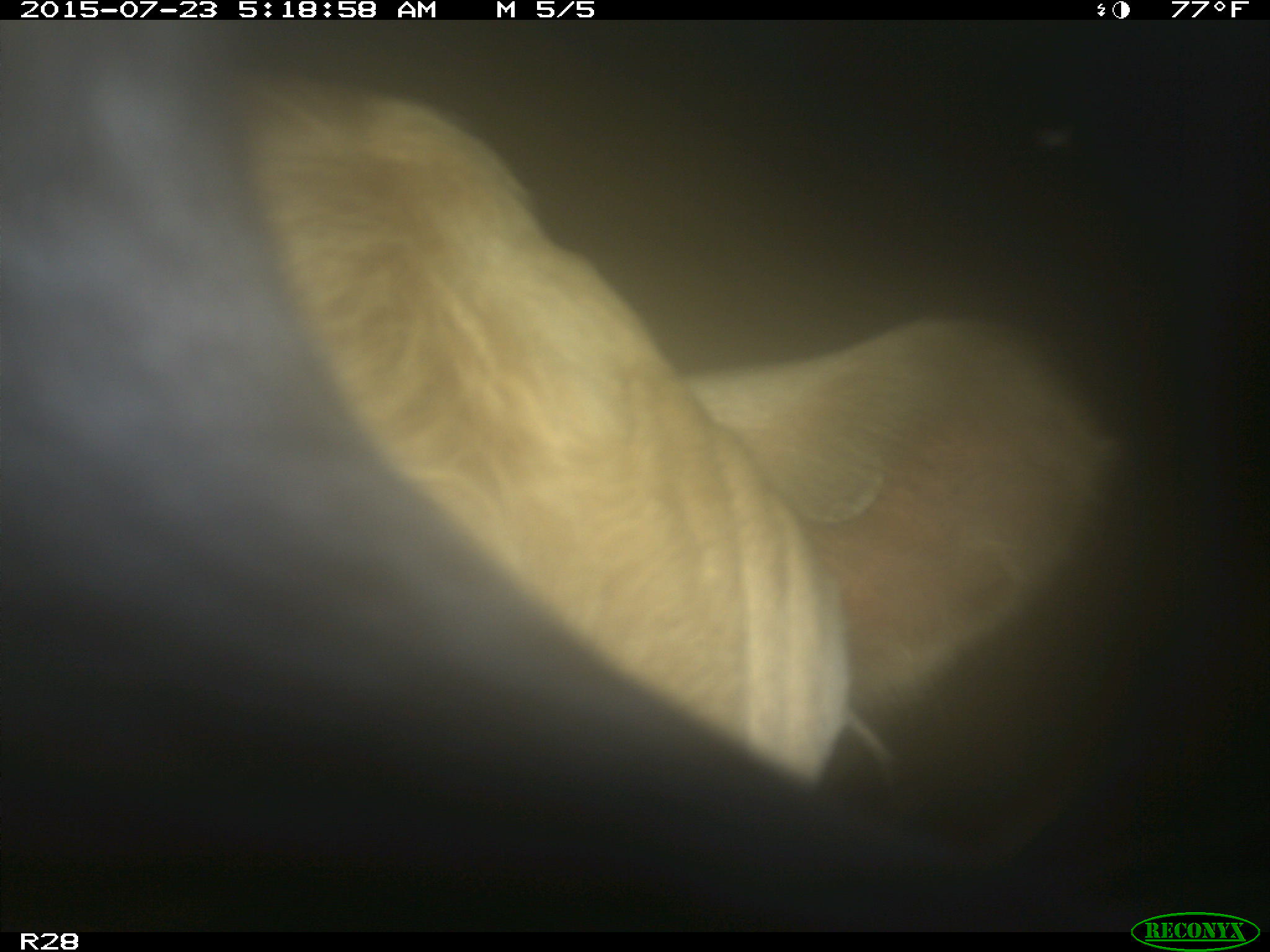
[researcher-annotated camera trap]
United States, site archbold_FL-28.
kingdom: Animalia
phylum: Chordata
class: Mammalia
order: Artiodactyla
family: Bovidae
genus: Bos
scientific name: Bos taurus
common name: domestic cow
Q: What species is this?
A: Bos taurus (domestic cow).